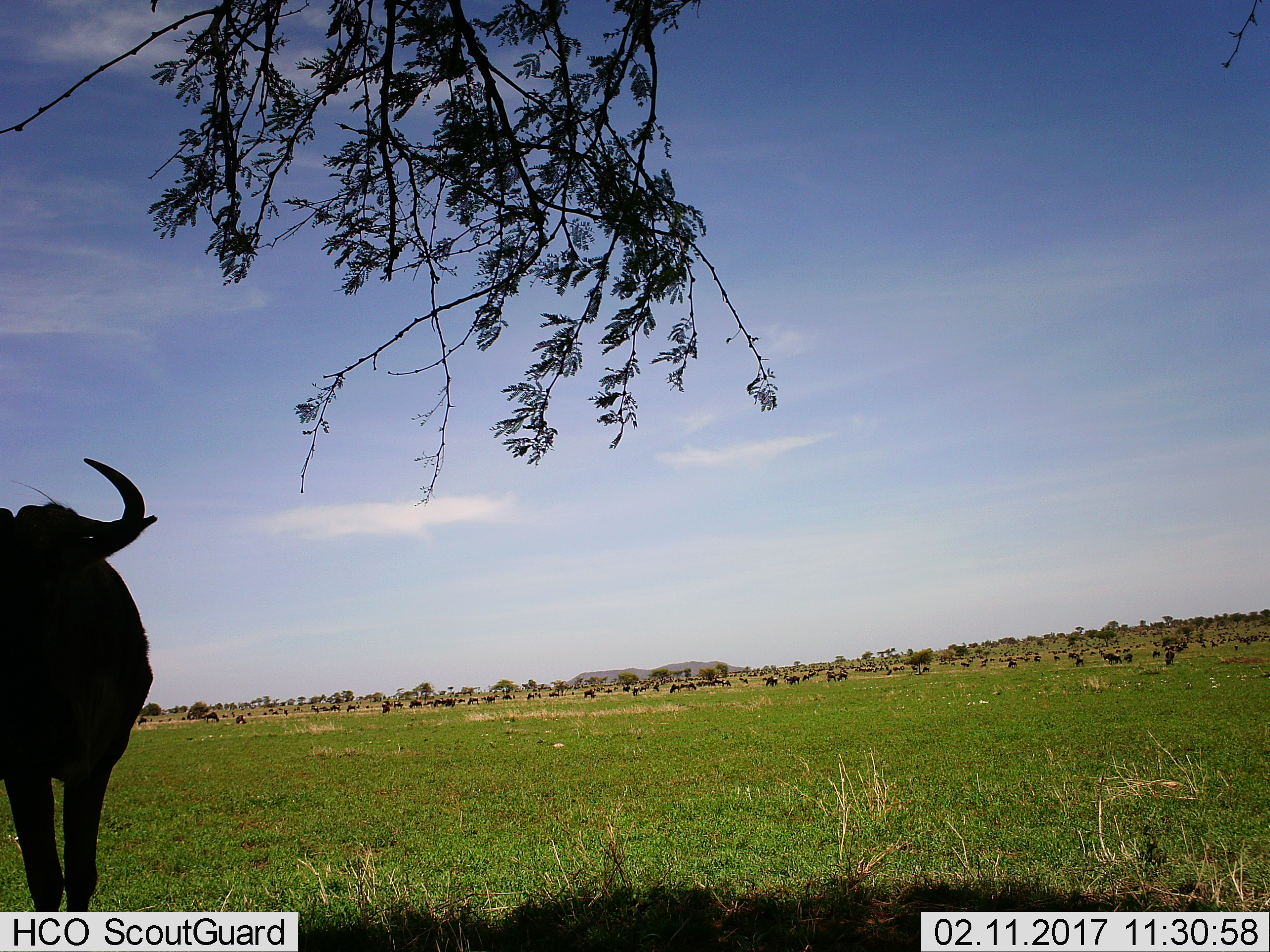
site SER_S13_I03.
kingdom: Animalia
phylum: Chordata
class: Mammalia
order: Artiodactyla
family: Bovidae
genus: Connochaetes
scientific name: Connochaetes taurinus taurinus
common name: blue wildebeest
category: wildebeestblue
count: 51+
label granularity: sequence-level